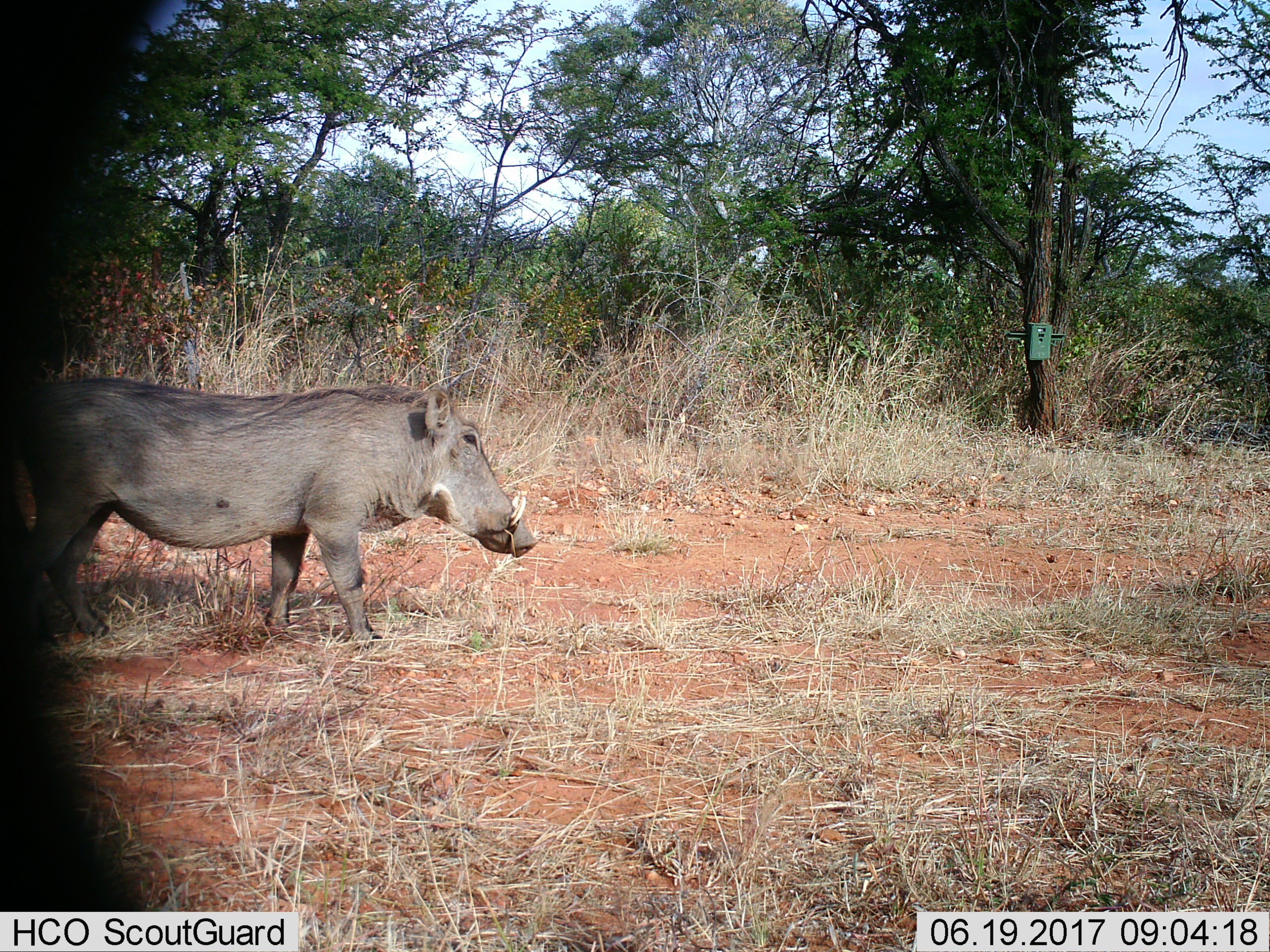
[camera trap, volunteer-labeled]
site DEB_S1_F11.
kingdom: Animalia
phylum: Chordata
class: Mammalia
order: Artiodactyla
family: Suidae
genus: Phacochoerus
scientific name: Phacochoerus africanus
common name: warthog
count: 1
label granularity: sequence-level